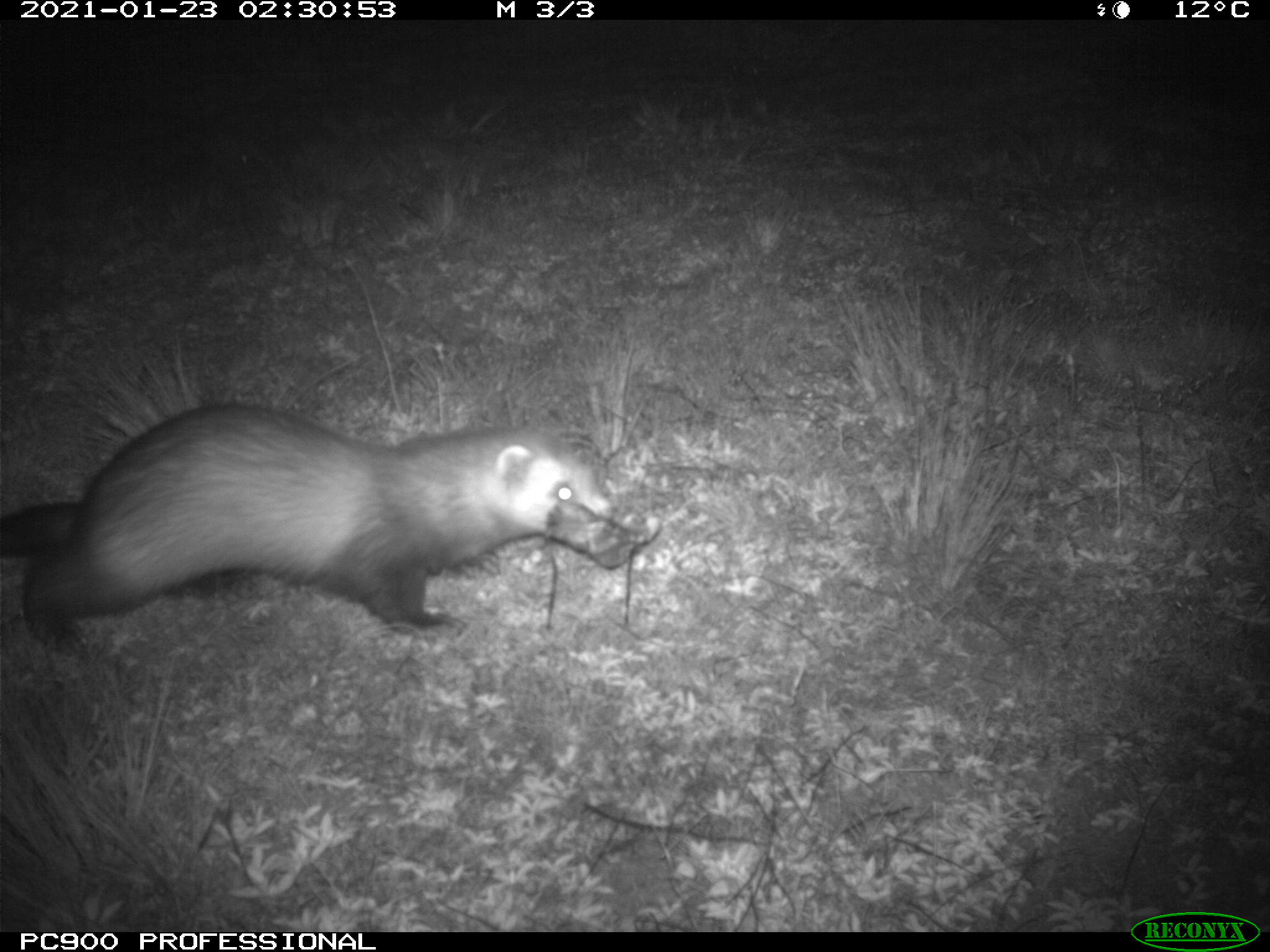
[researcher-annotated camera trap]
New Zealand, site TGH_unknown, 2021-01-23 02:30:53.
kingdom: Animalia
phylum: Chordata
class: Mammalia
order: Carnivora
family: Mustelidae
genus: Mustela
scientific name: Mustela furo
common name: ferret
Ferret (Mustela furo).